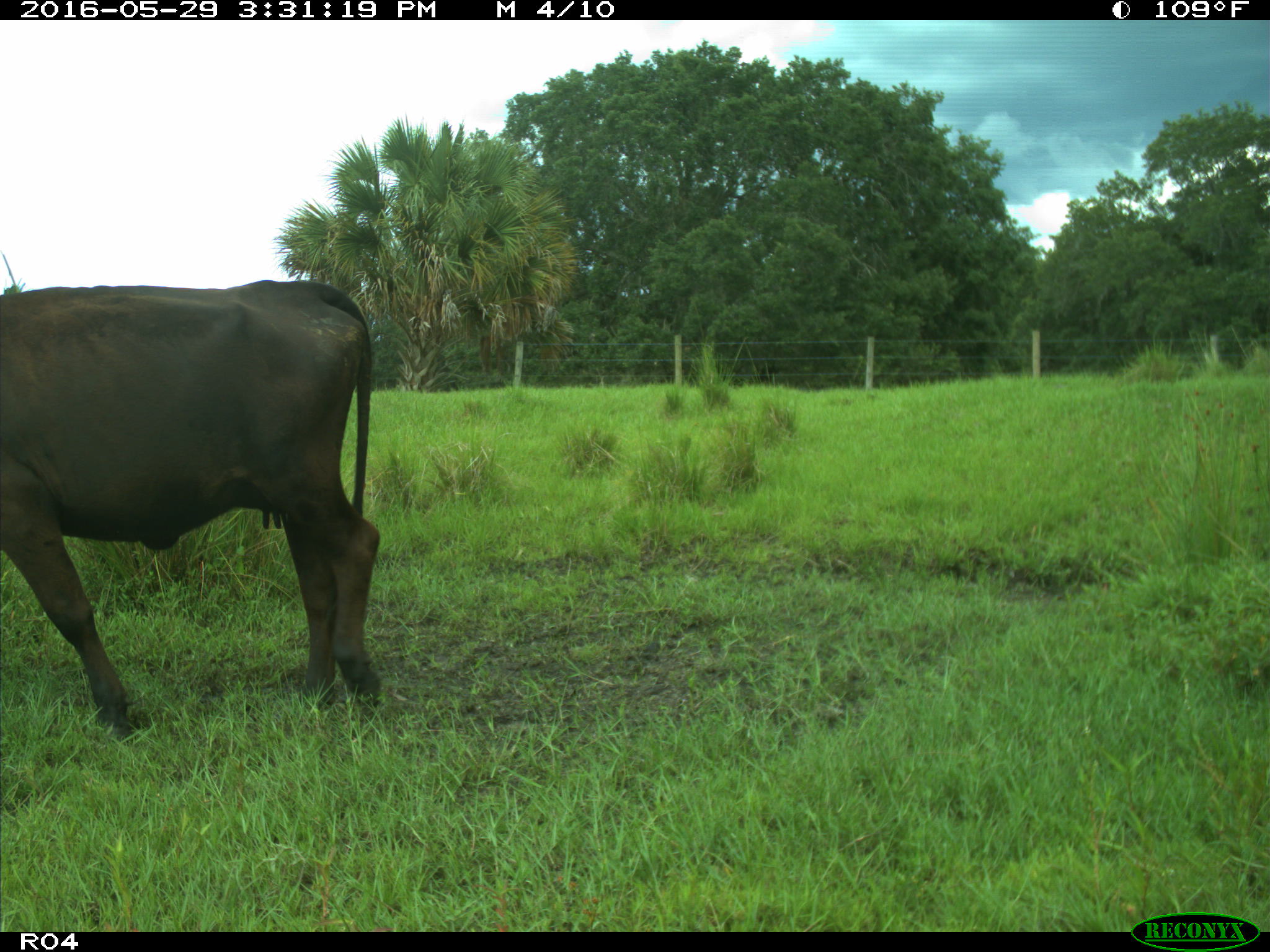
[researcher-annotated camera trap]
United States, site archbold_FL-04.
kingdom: Animalia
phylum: Chordata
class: Mammalia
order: Artiodactyla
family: Bovidae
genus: Bos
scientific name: Bos taurus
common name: domestic cow